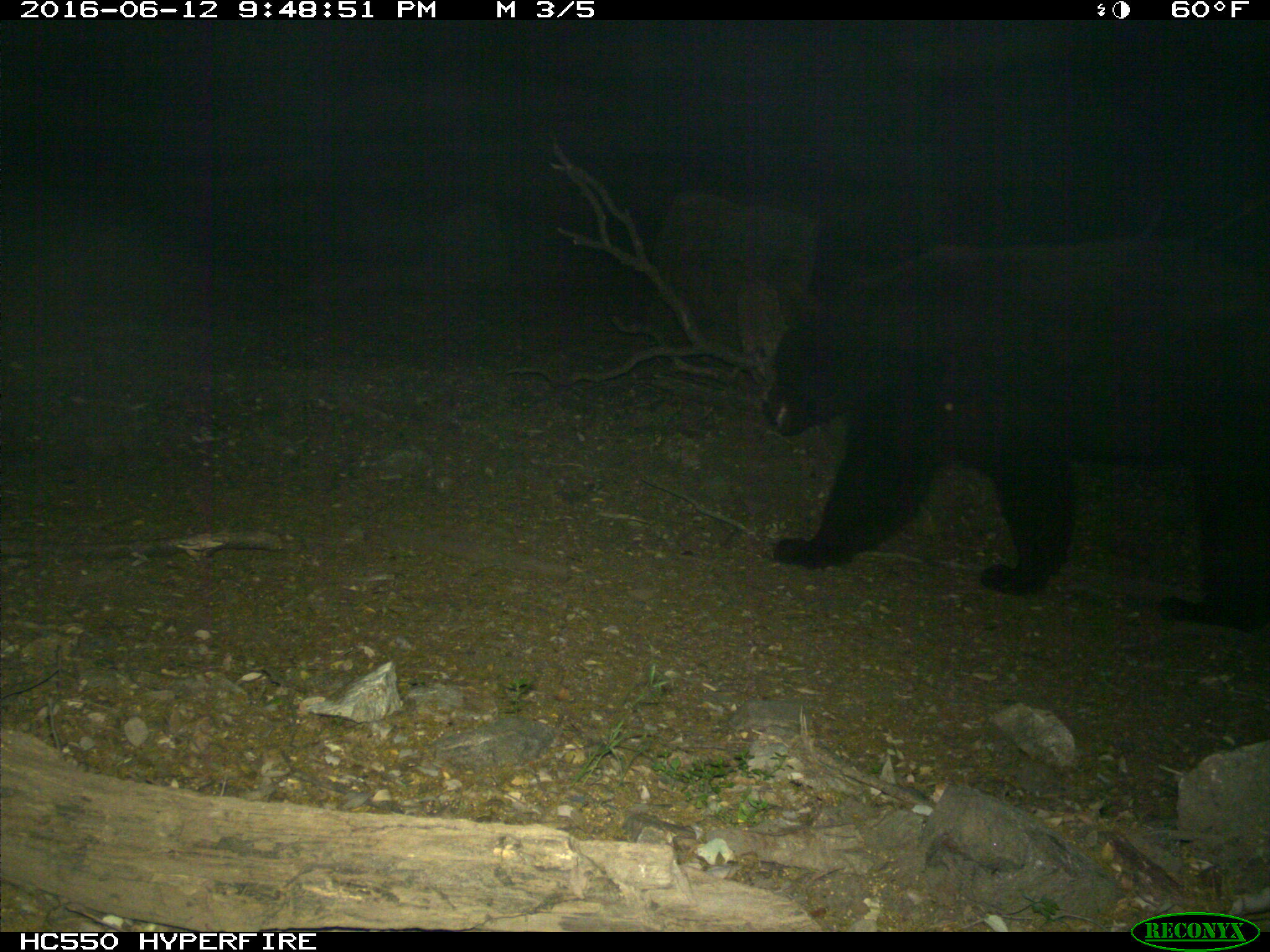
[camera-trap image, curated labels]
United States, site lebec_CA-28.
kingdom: Animalia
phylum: Chordata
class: Mammalia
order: Carnivora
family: Ursidae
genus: Ursus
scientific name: Ursus americanus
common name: american black bear